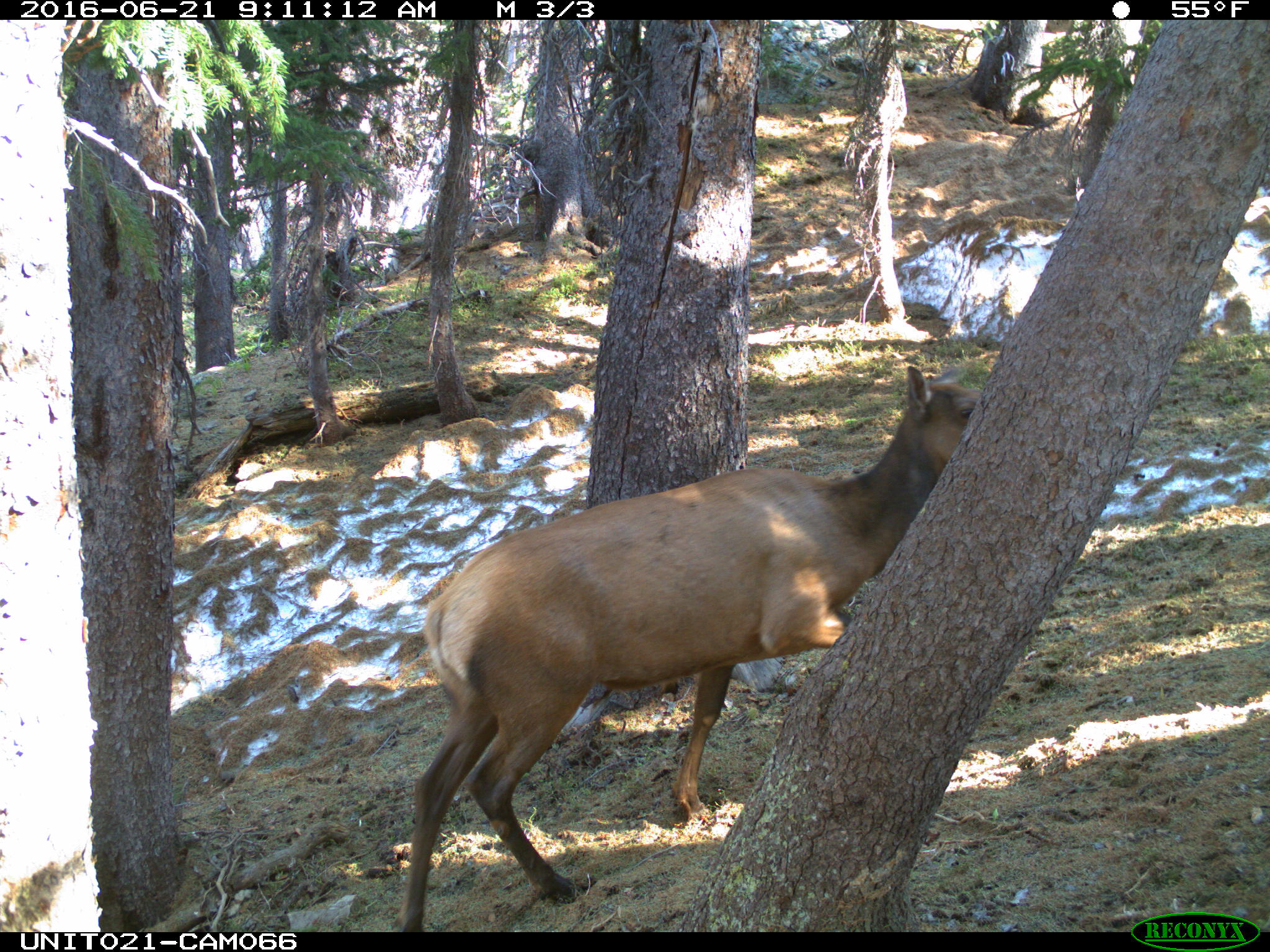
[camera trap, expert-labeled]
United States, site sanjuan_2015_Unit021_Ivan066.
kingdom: Animalia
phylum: Chordata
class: Mammalia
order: Artiodactyla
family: Cervidae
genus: Cervus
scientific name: Cervus elaphus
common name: red deer